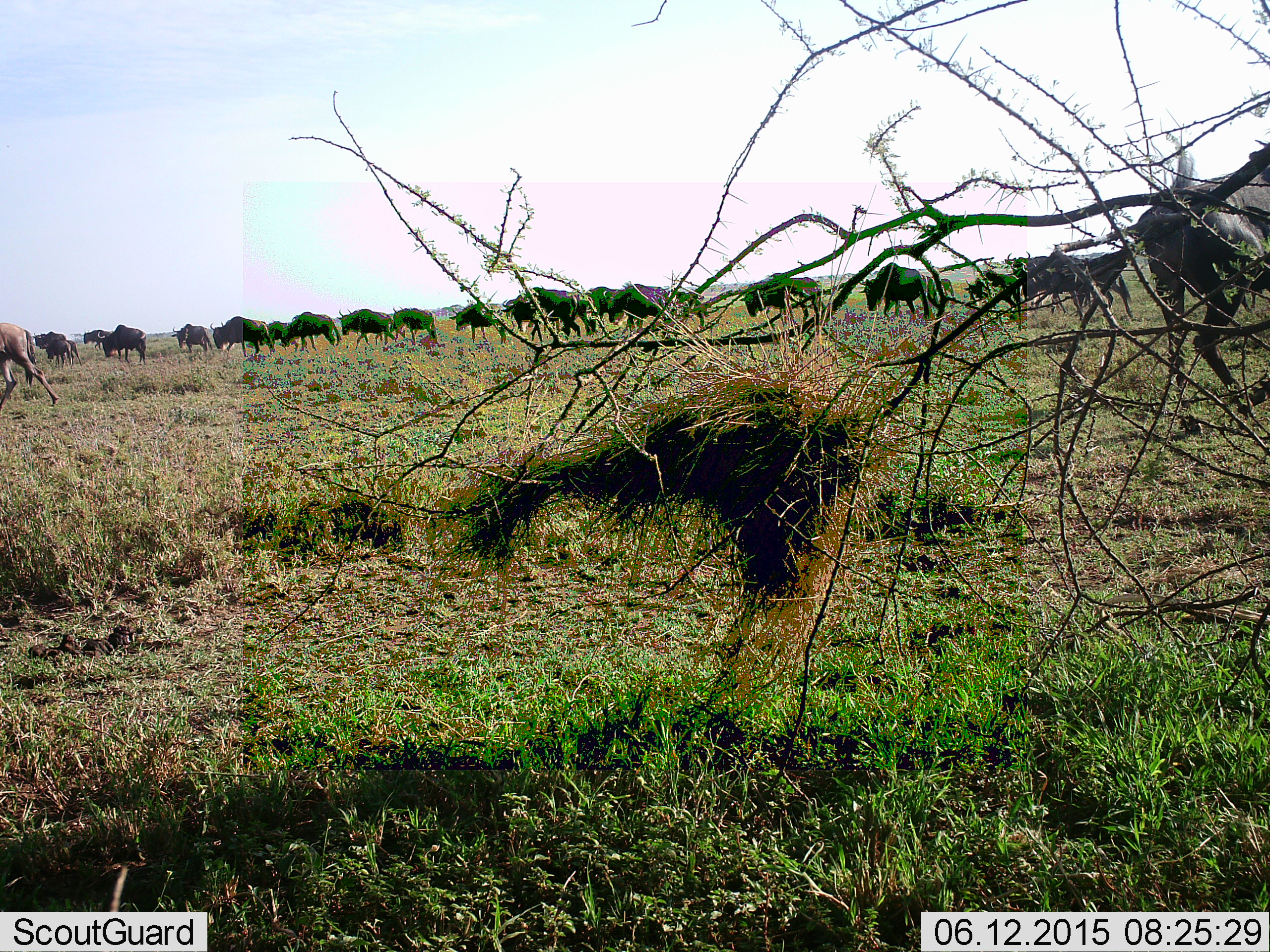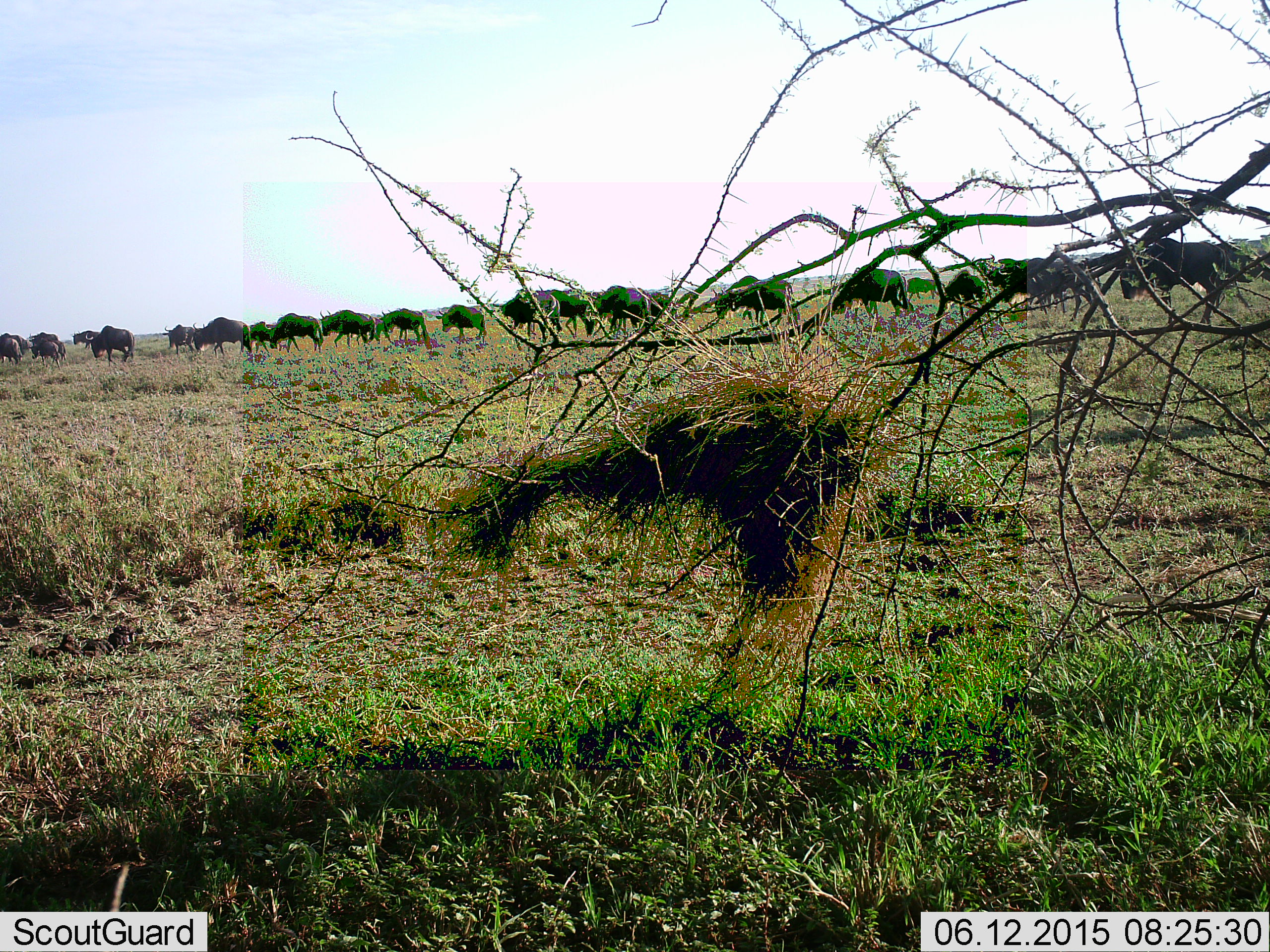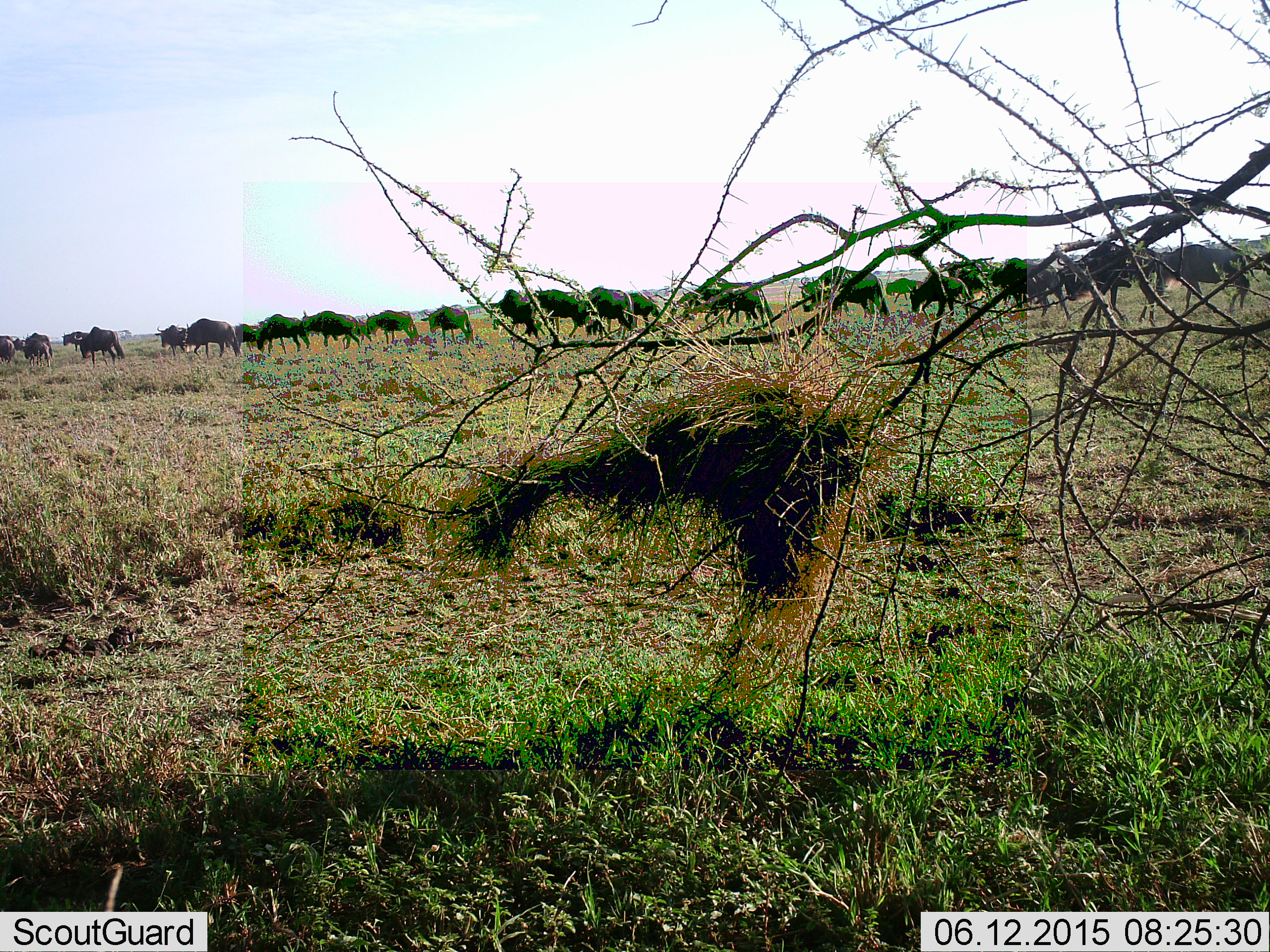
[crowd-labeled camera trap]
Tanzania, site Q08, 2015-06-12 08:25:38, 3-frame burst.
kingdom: Animalia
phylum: Chordata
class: Mammalia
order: Artiodactyla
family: Bovidae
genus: Connochaetes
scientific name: Connochaetes taurinus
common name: blue wildebeest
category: wildebeest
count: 11-50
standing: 10%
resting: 0%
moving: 100%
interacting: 0%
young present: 0%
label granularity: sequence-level